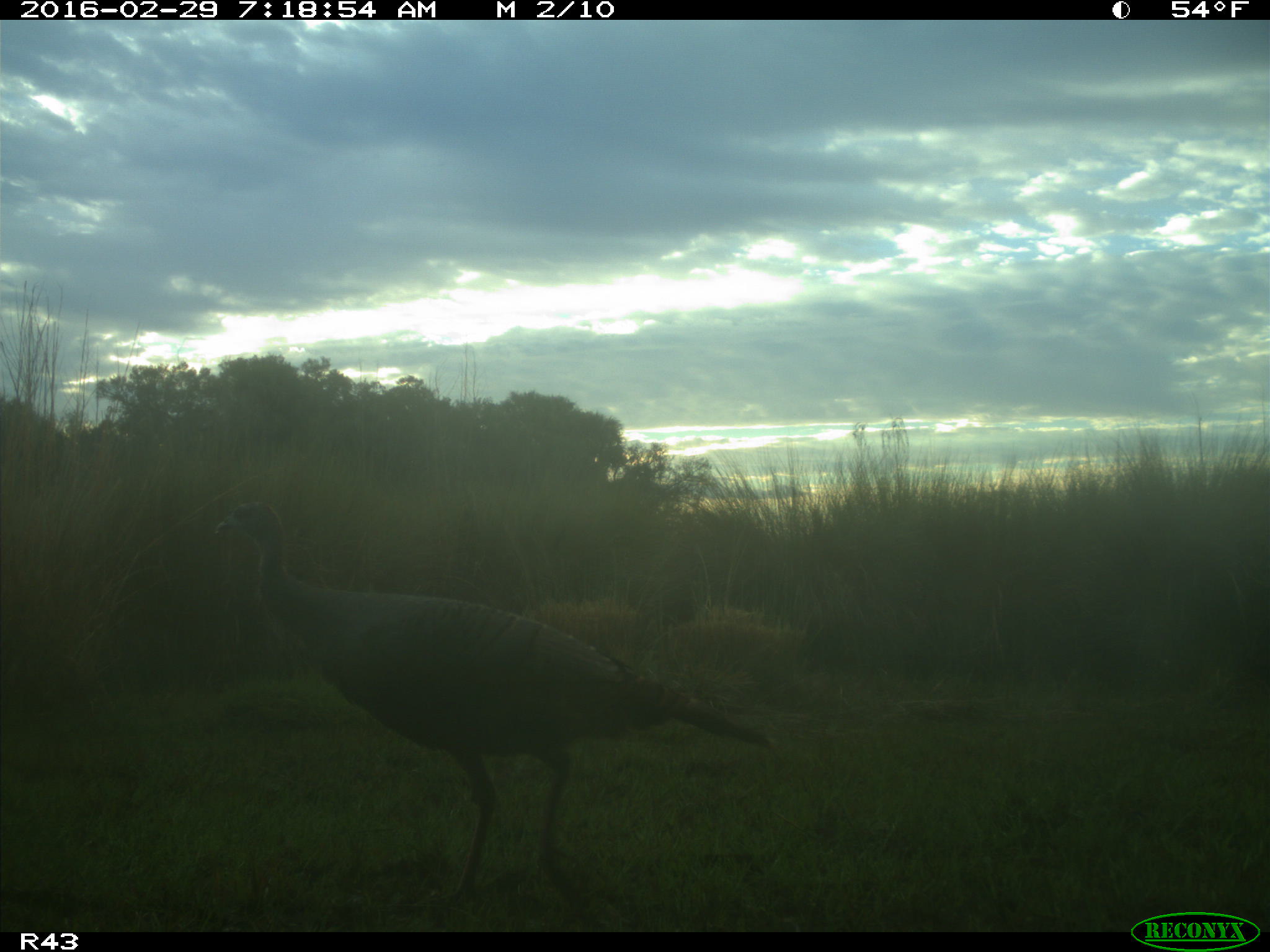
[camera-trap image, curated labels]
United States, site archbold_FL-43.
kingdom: Animalia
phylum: Chordata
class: Aves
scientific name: Aves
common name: birds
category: unidentified bird